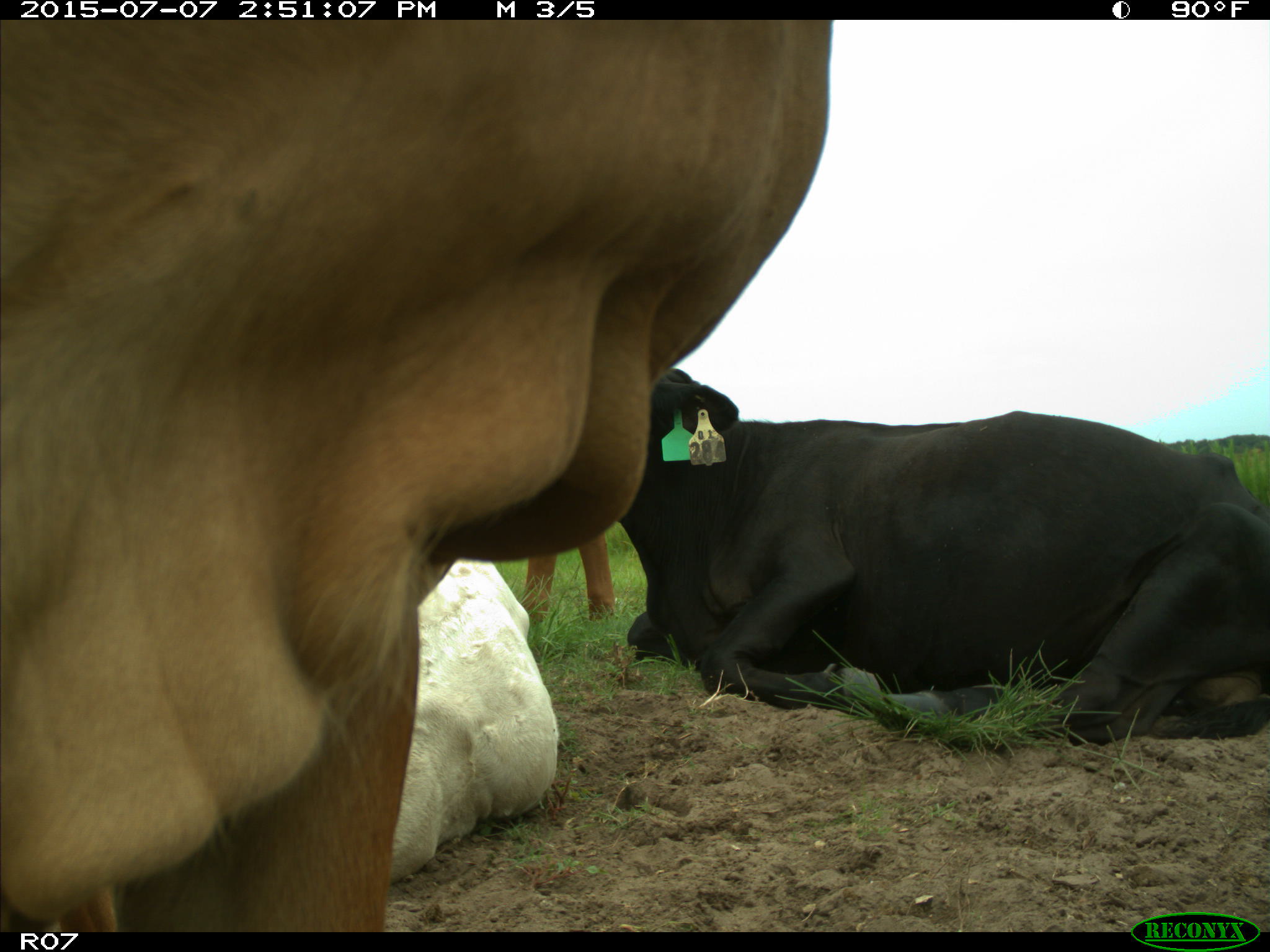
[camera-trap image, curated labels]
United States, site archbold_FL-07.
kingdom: Animalia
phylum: Chordata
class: Mammalia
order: Artiodactyla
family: Bovidae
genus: Bos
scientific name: Bos taurus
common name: domestic cow